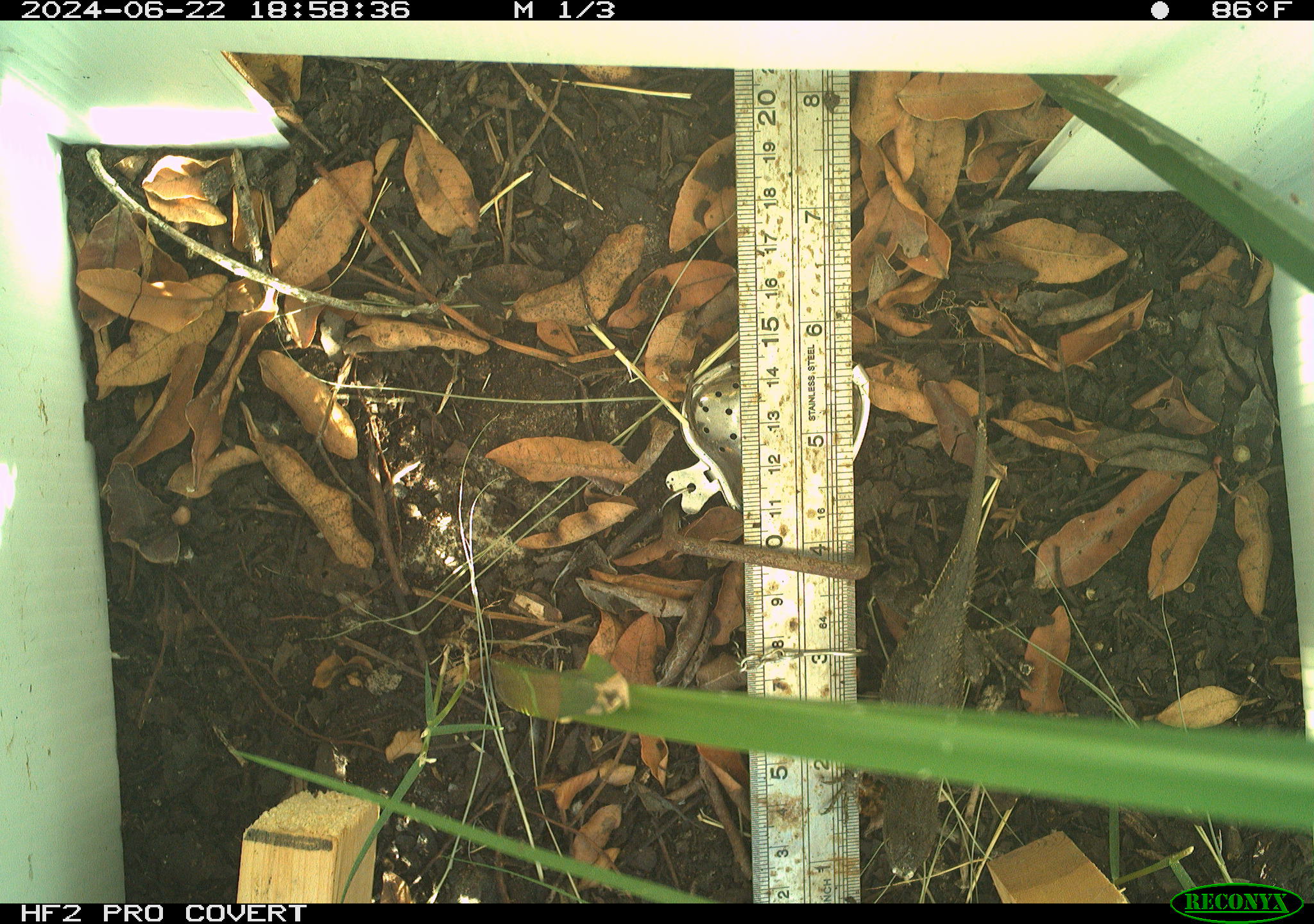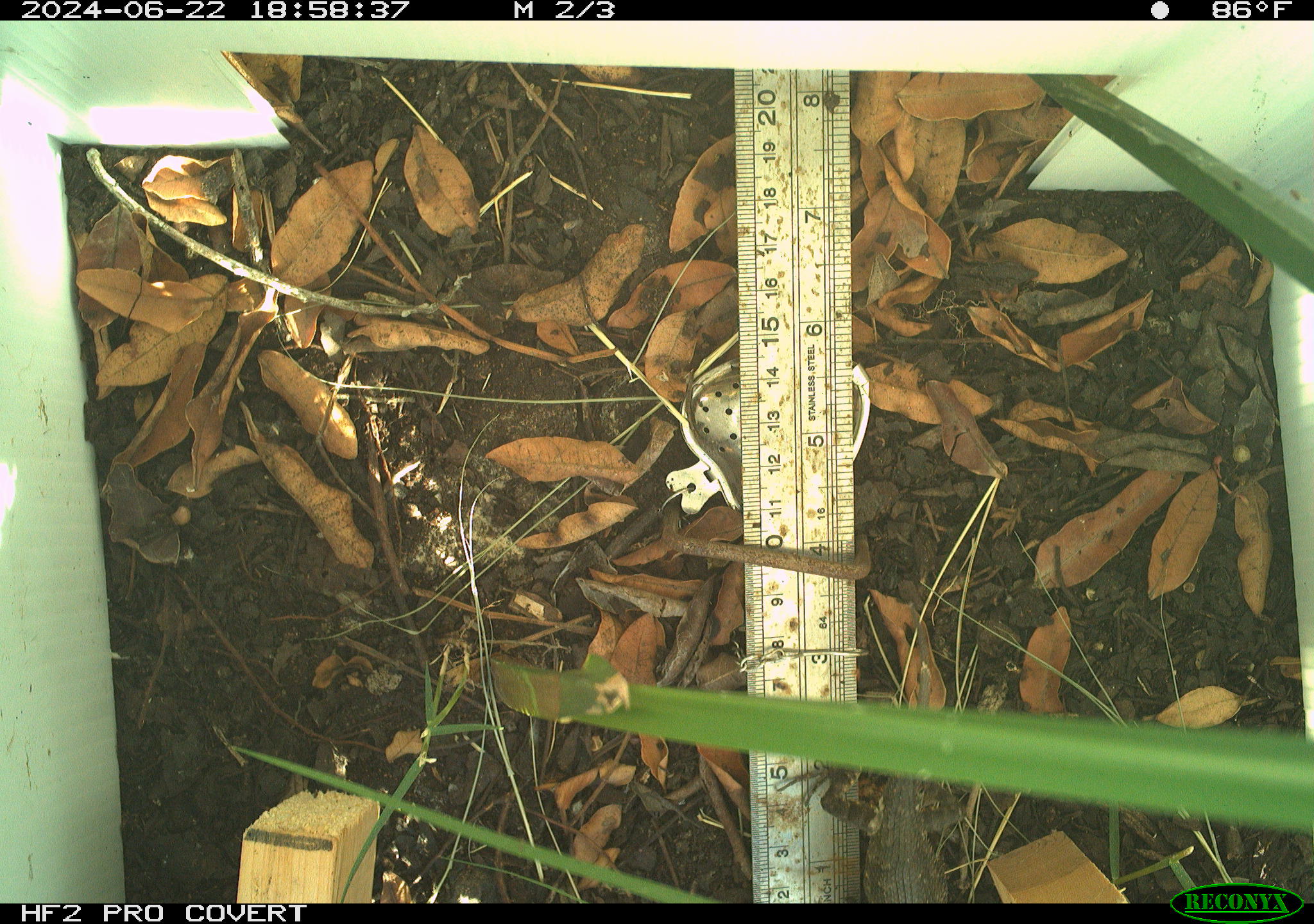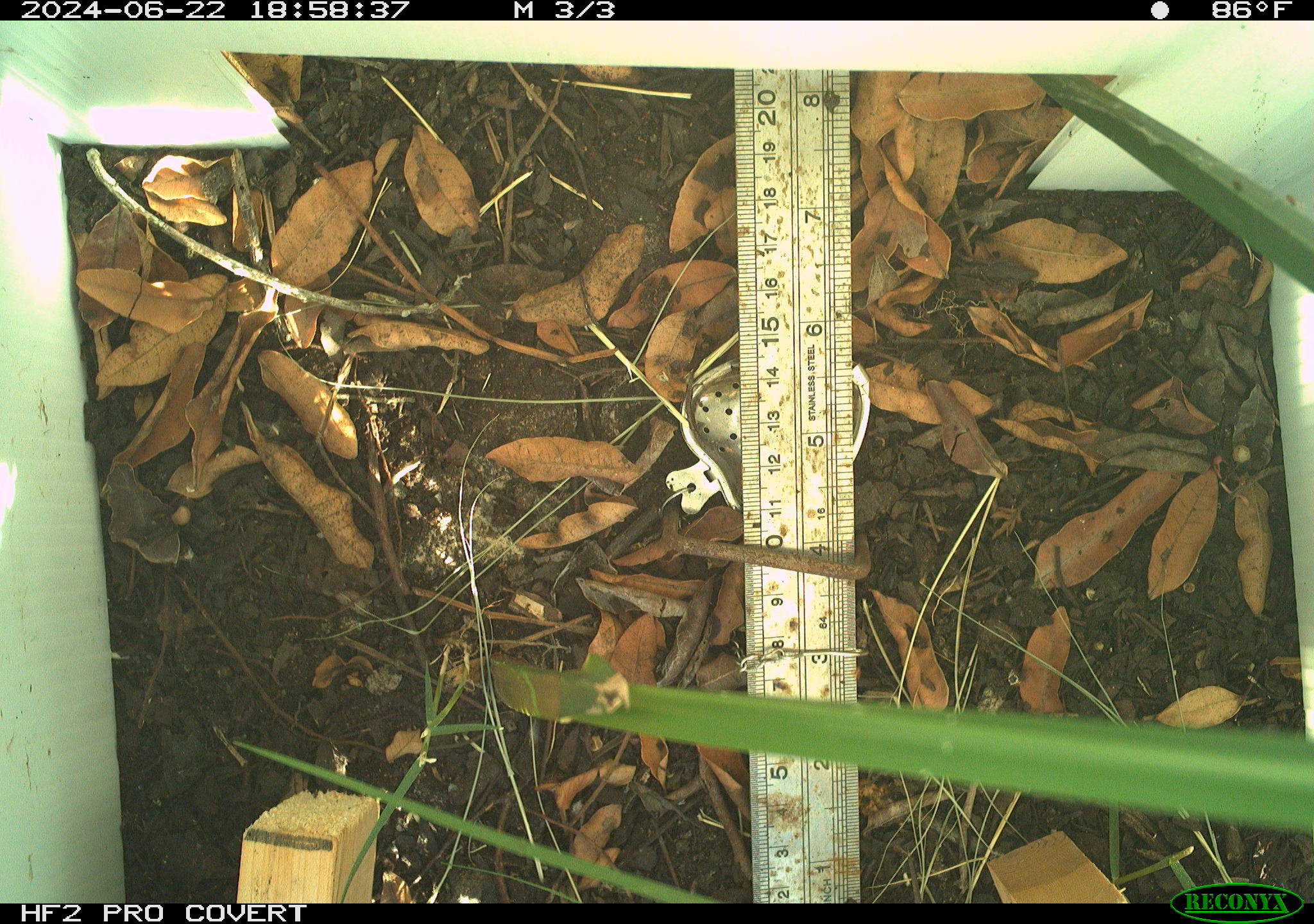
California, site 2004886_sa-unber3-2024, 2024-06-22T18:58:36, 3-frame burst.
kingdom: Animalia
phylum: Chordata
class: Reptilia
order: Squamata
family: Phrynosomatidae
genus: Sceloporus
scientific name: Sceloporus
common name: spiny lizards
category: sceloporus species